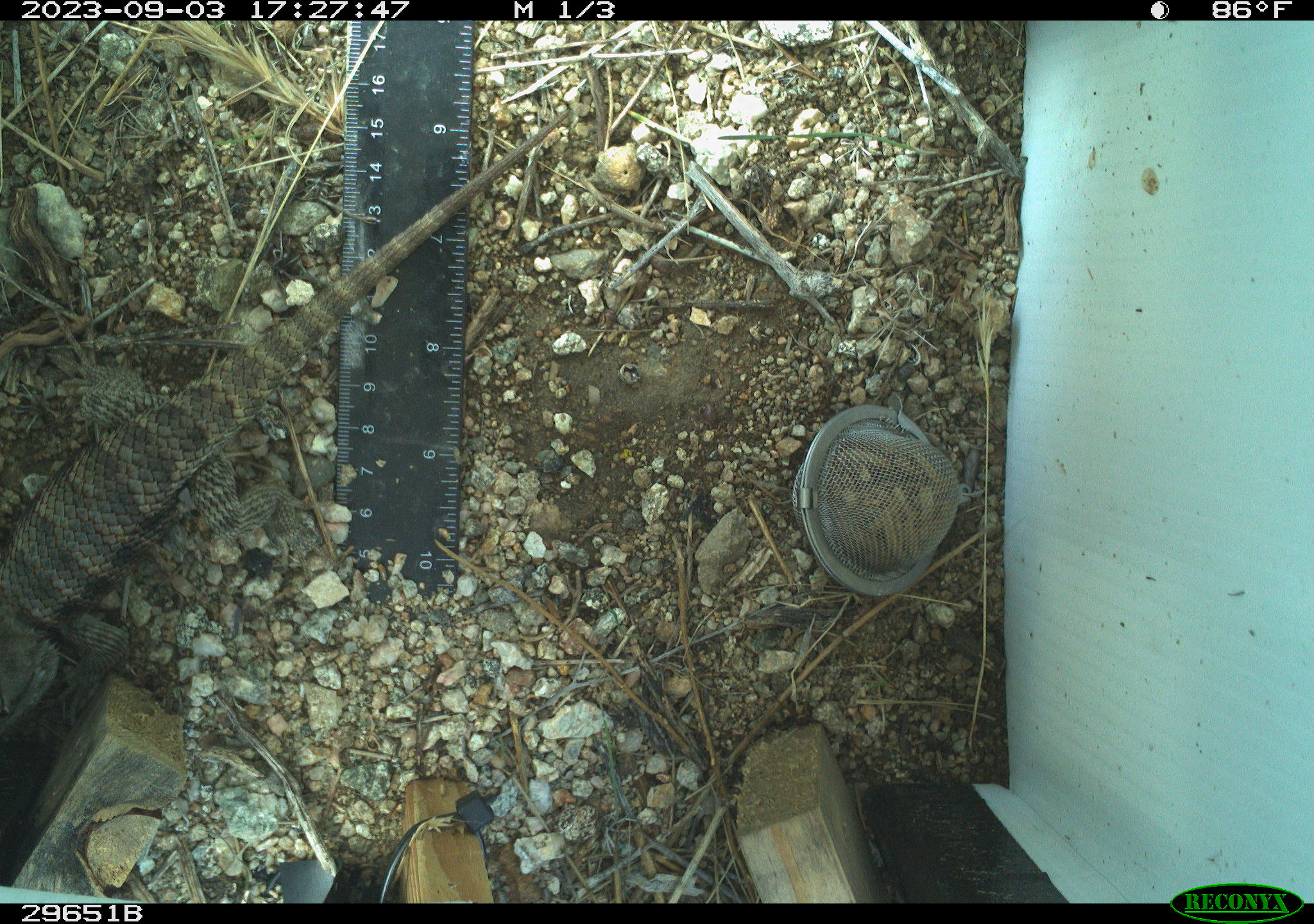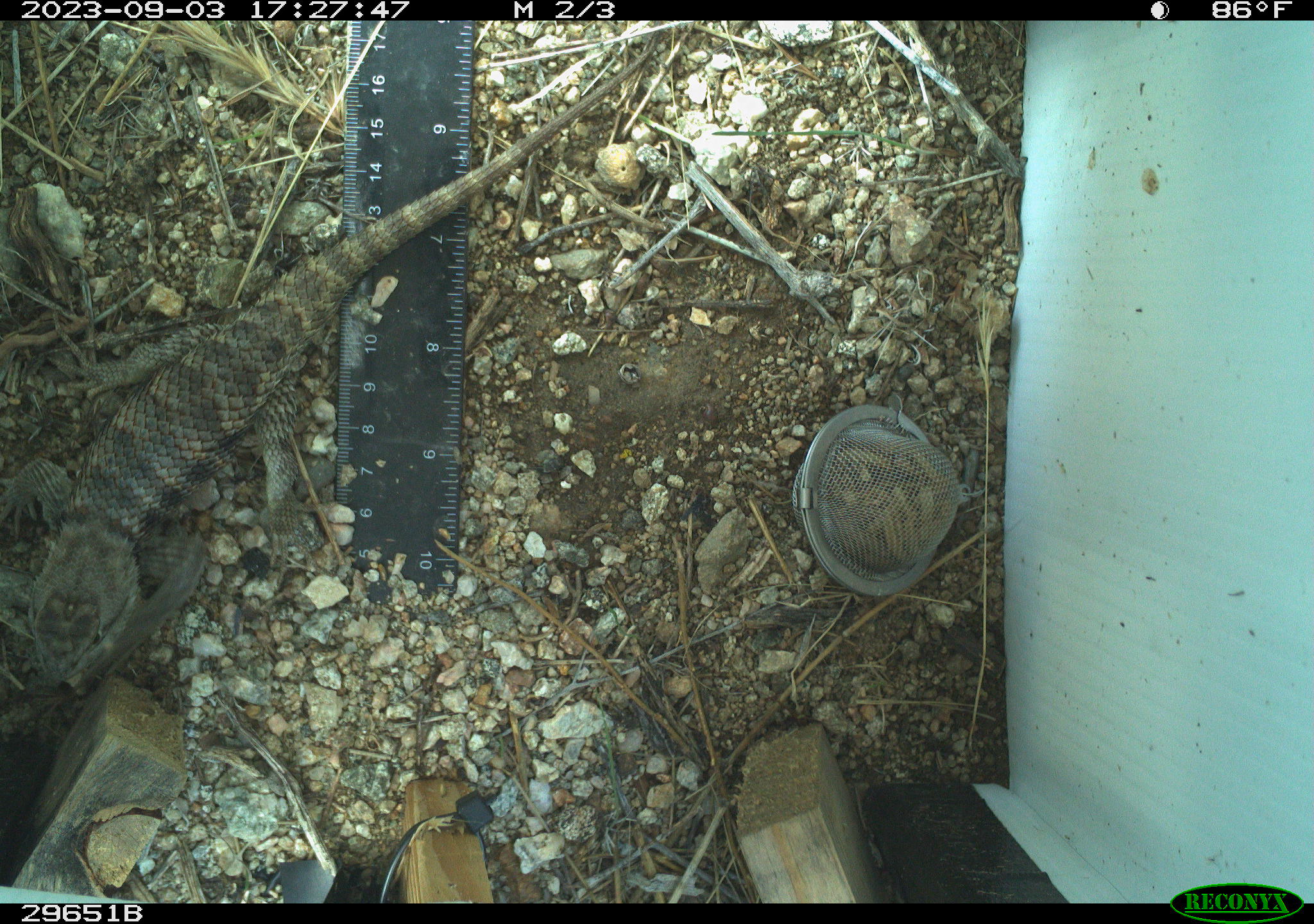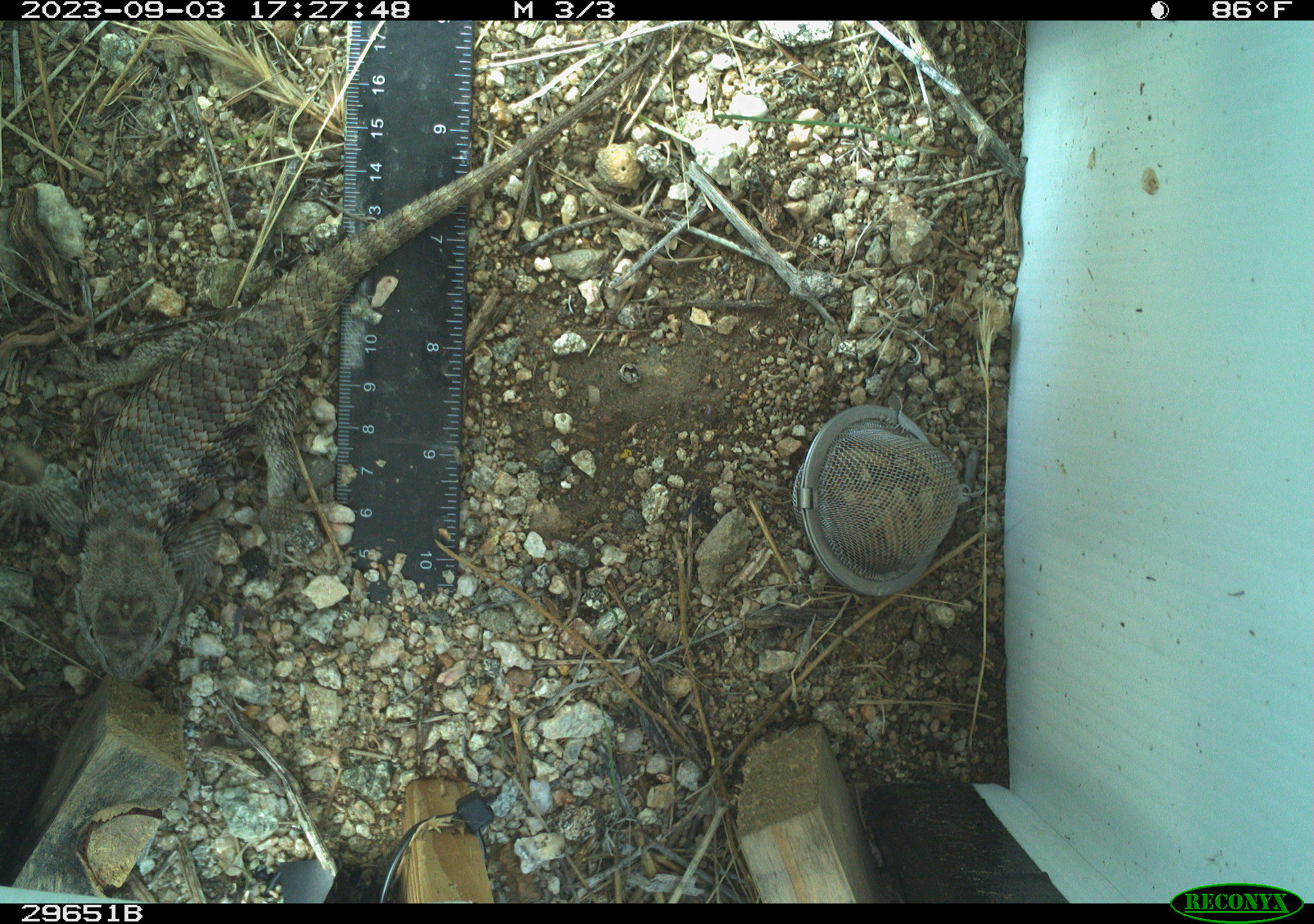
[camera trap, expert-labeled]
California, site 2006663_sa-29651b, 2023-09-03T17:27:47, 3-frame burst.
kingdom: Animalia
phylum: Chordata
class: Reptilia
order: Squamata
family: Phrynosomatidae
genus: Sceloporus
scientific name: Sceloporus uniformis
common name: yellow-backed spiny lizard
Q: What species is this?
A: Yellow-backed spiny lizard (Sceloporus uniformis).